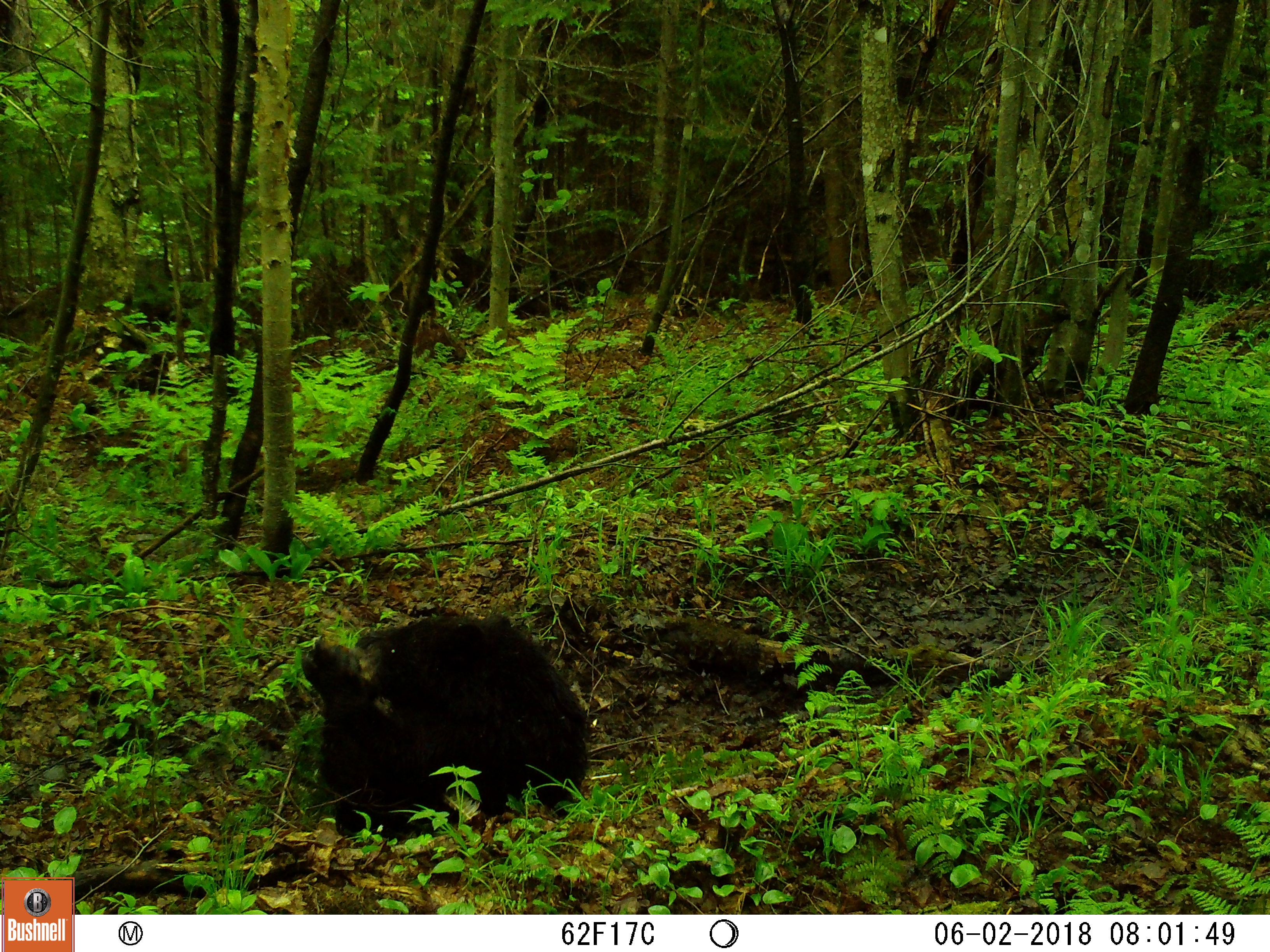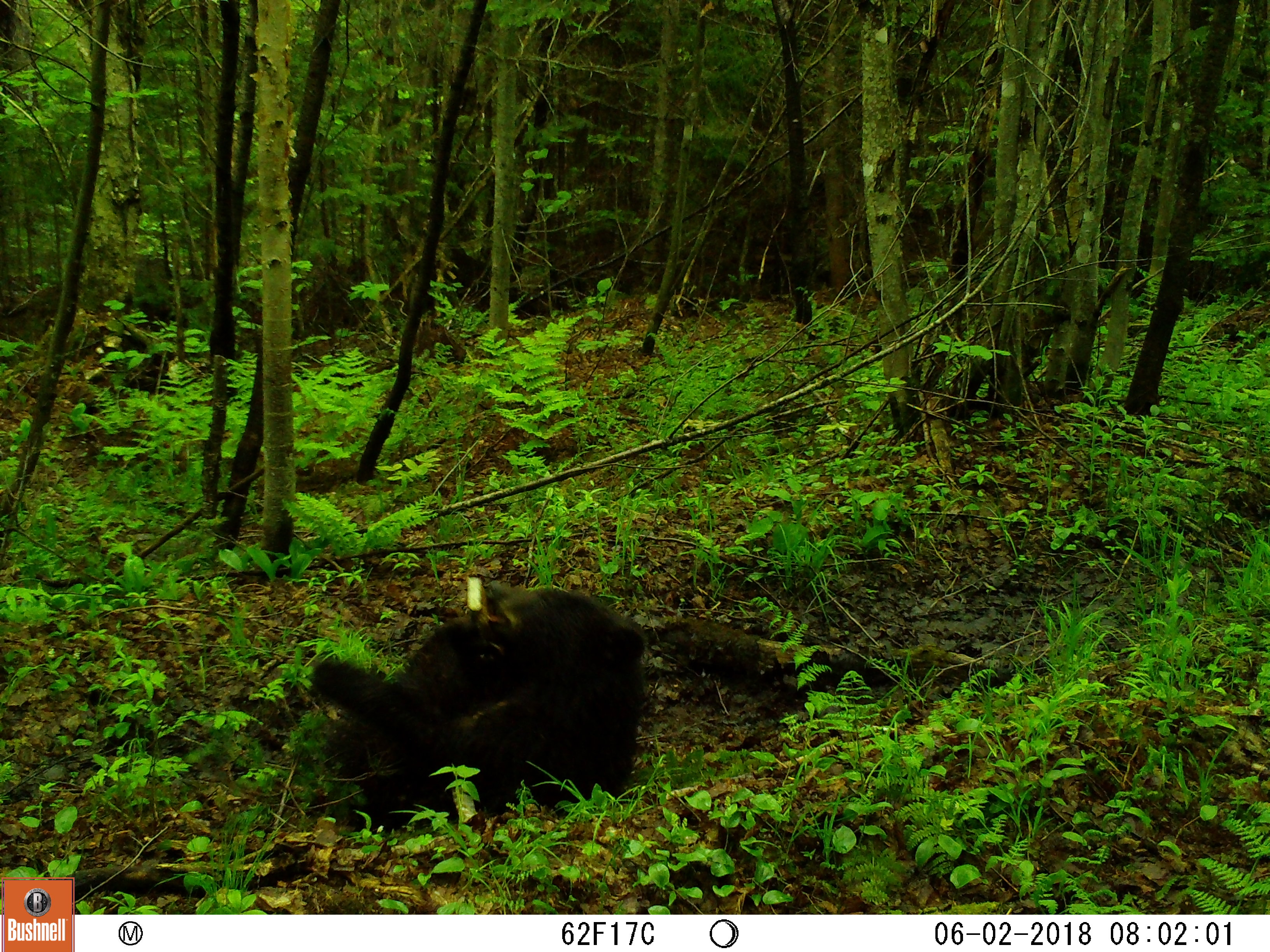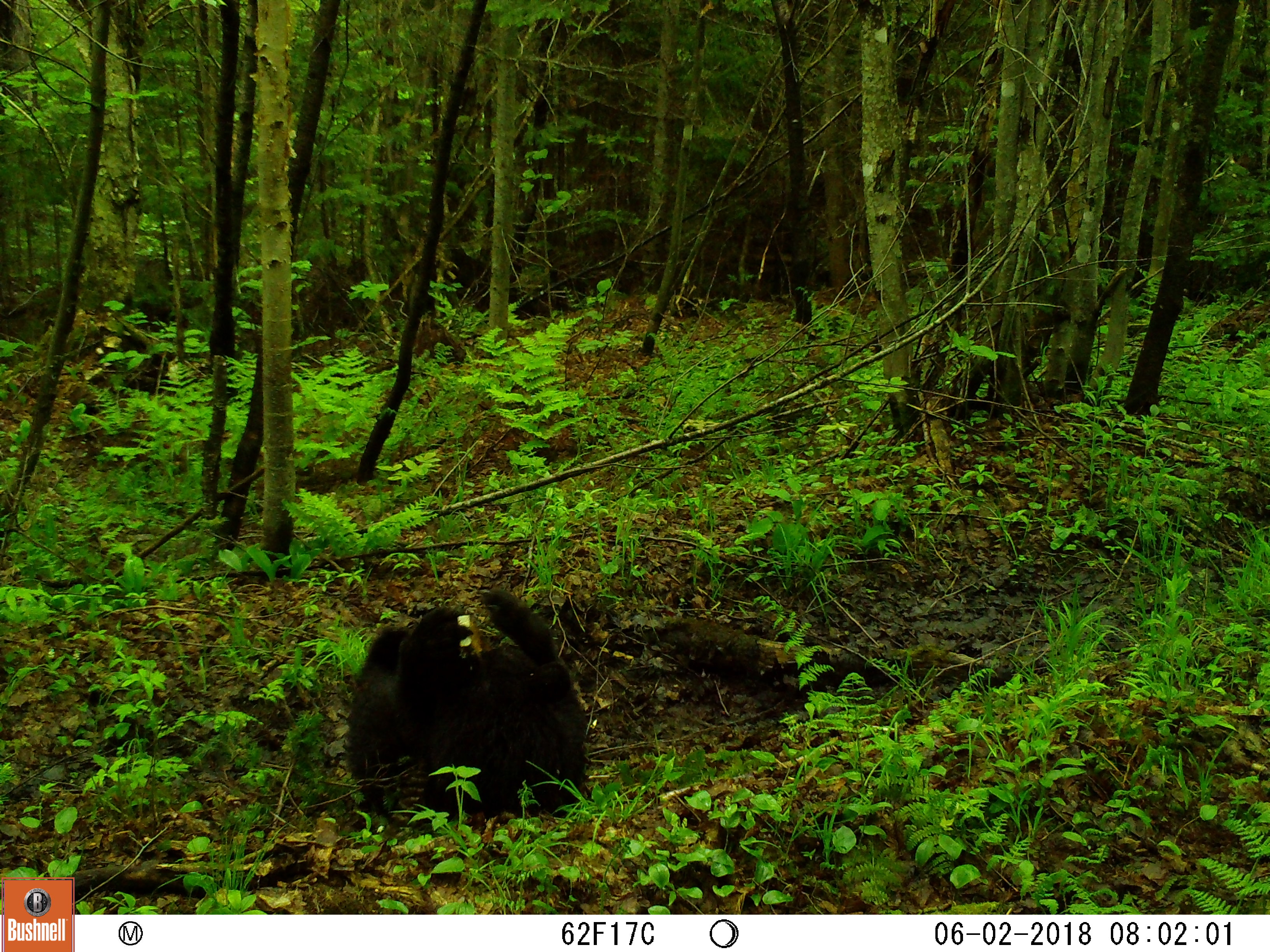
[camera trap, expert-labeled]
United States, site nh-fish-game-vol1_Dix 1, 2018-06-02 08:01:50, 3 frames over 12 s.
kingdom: Animalia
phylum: Chordata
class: Mammalia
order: Carnivora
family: Ursidae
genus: Ursus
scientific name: Ursus americanus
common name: black bear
Black bear (Ursus americanus).